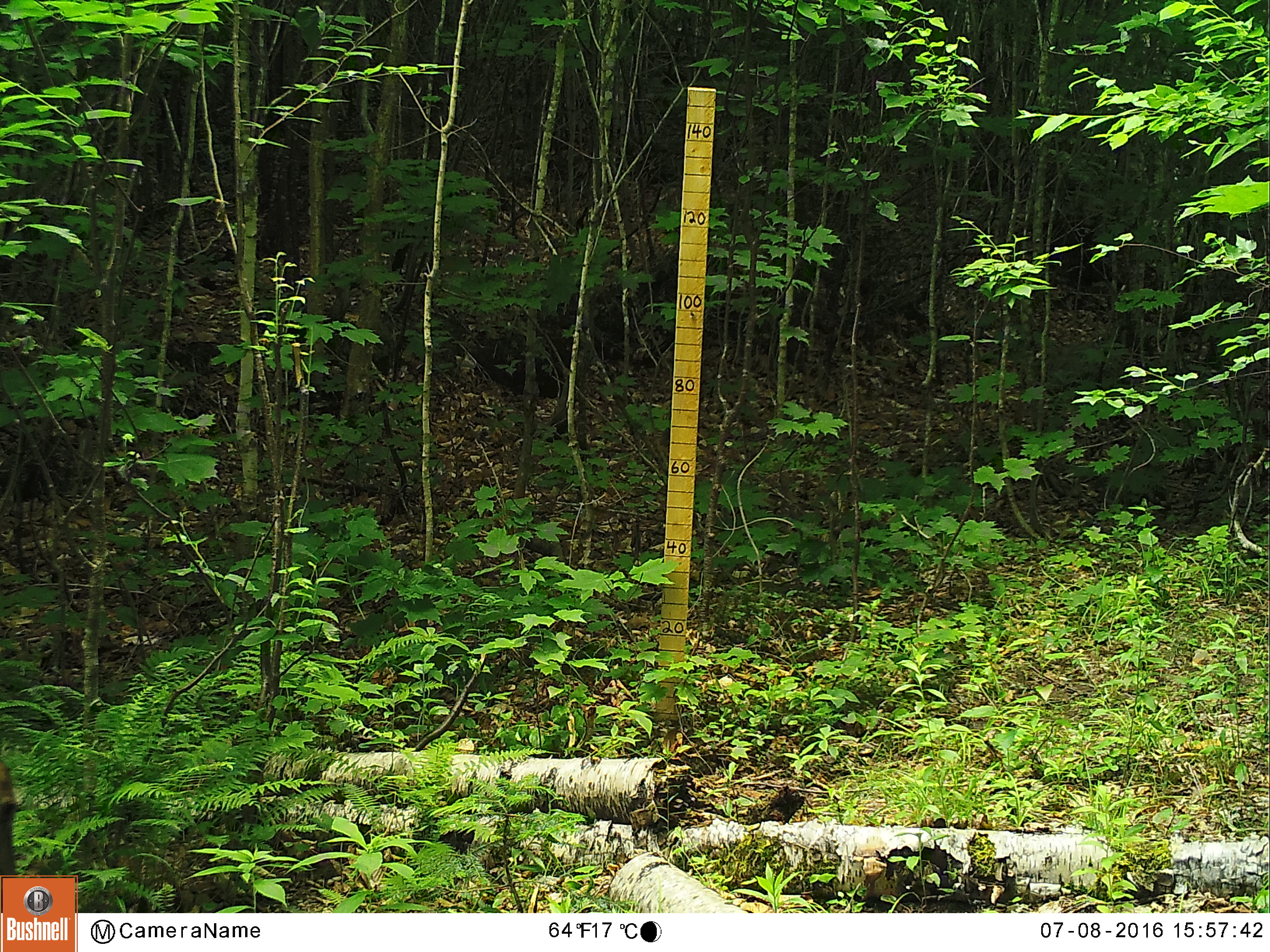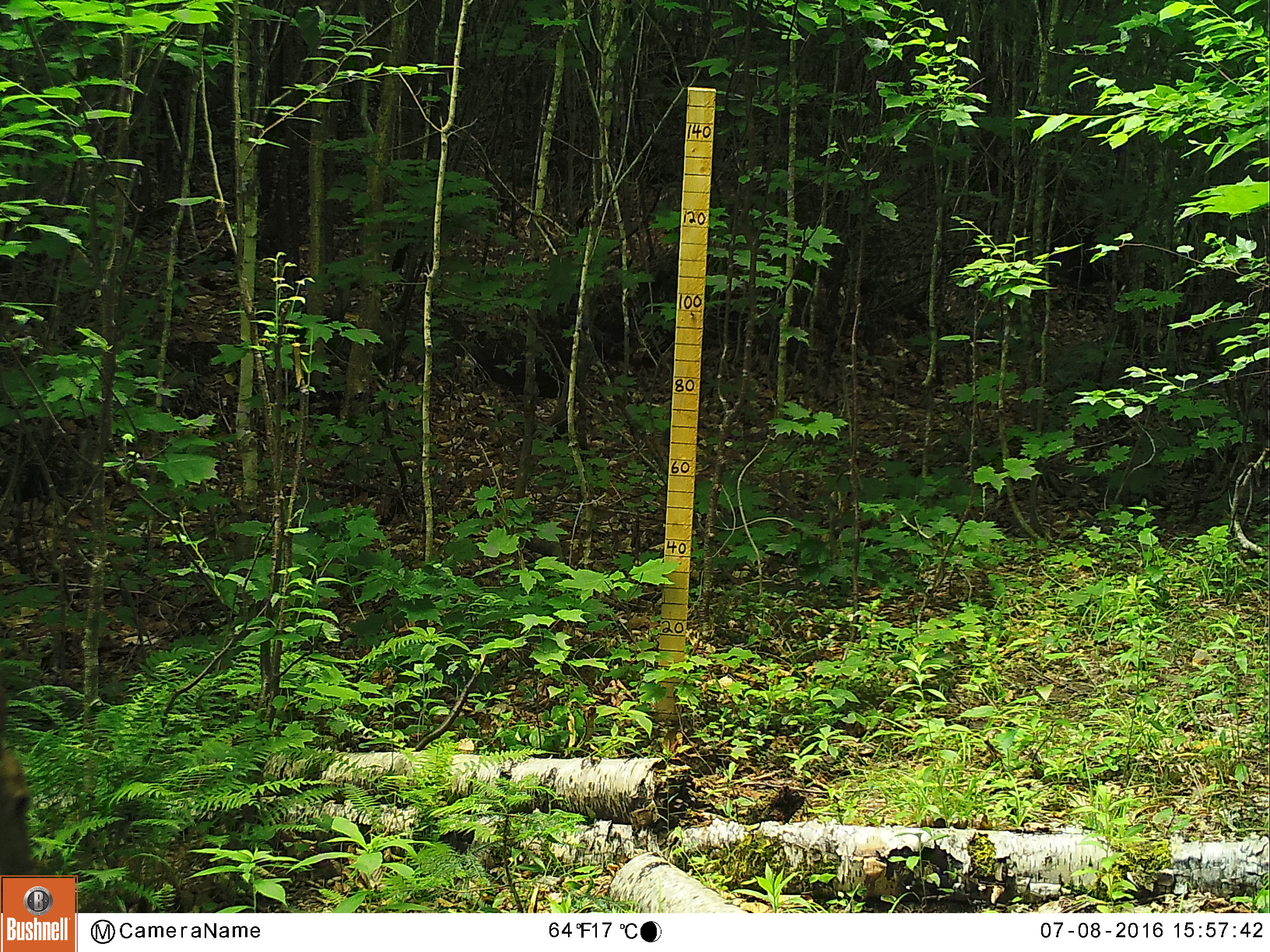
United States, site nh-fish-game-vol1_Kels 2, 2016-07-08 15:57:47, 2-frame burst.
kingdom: Animalia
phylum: Chordata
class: Mammalia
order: Artiodactyla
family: Cervidae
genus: Odocoileus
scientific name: Odocoileus virginianus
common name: white-tailed deer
White-tailed deer (Odocoileus virginianus).